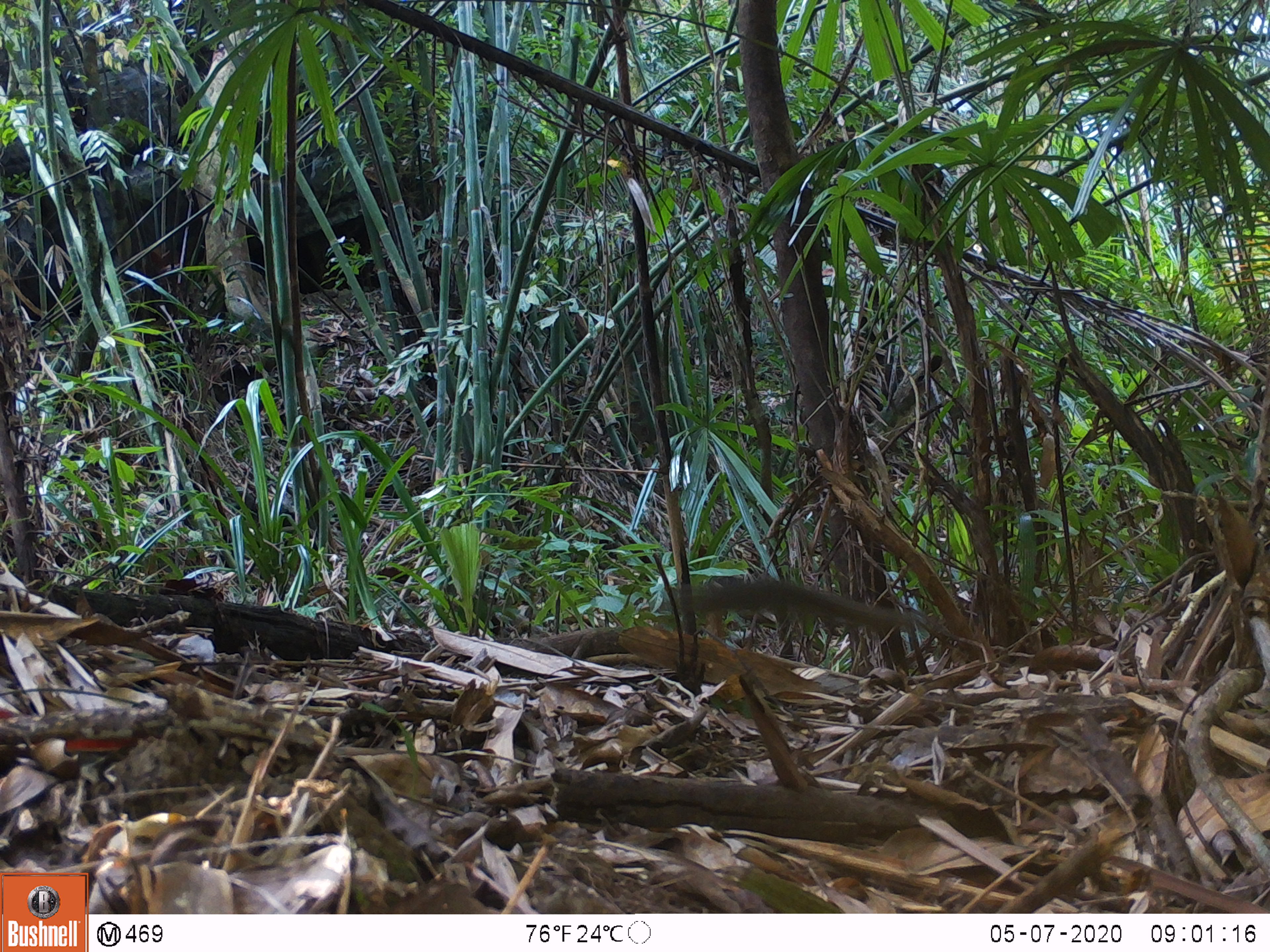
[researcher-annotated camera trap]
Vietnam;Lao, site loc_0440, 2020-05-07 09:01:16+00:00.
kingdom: Animalia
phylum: Chordata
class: Mammalia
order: Scandentia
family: Tupaiidae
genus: Tupaia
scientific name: Tupaia belangeri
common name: northern treeshrew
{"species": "northern treeshrew (Tupaia belangeri)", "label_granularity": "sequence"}